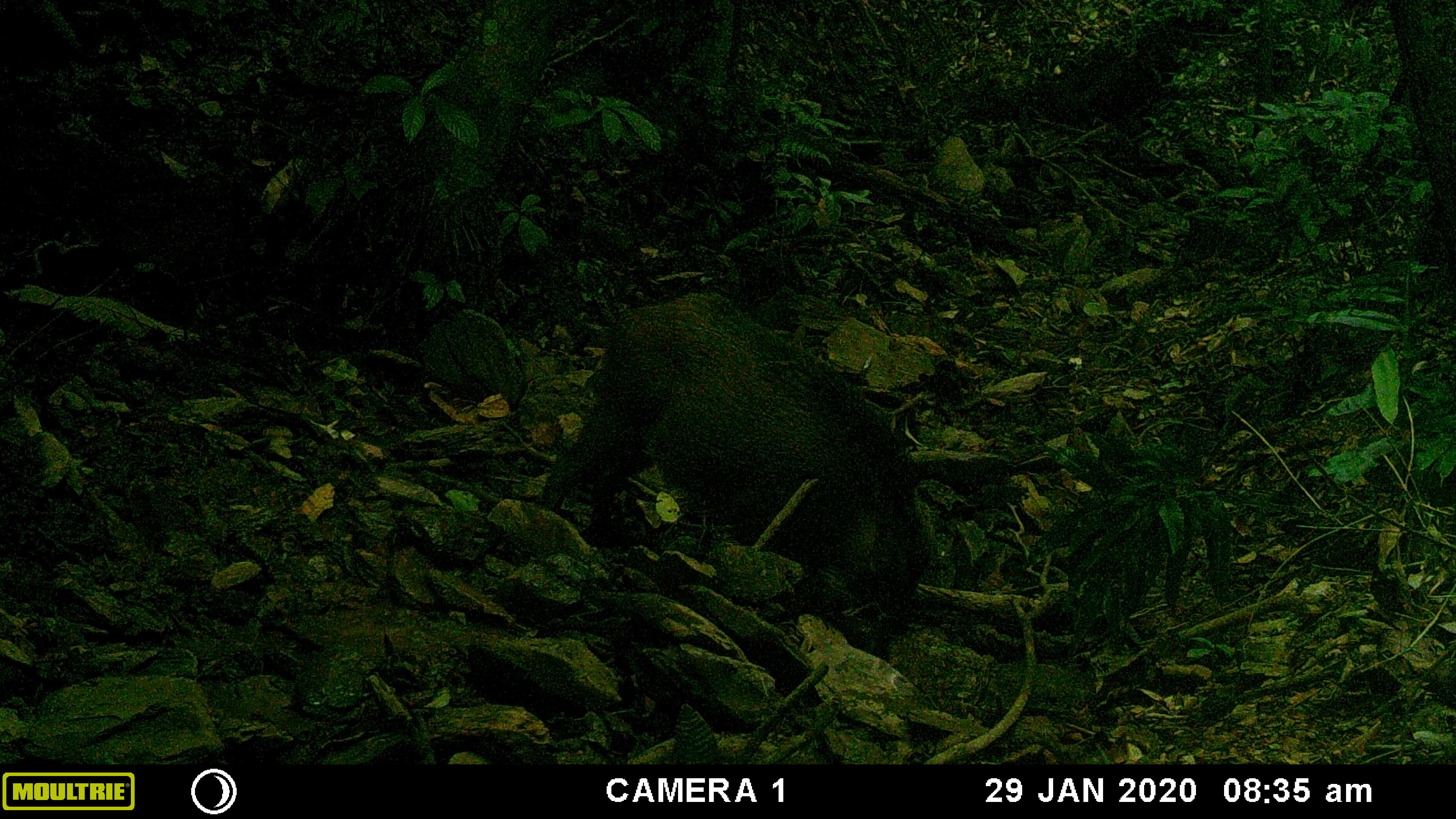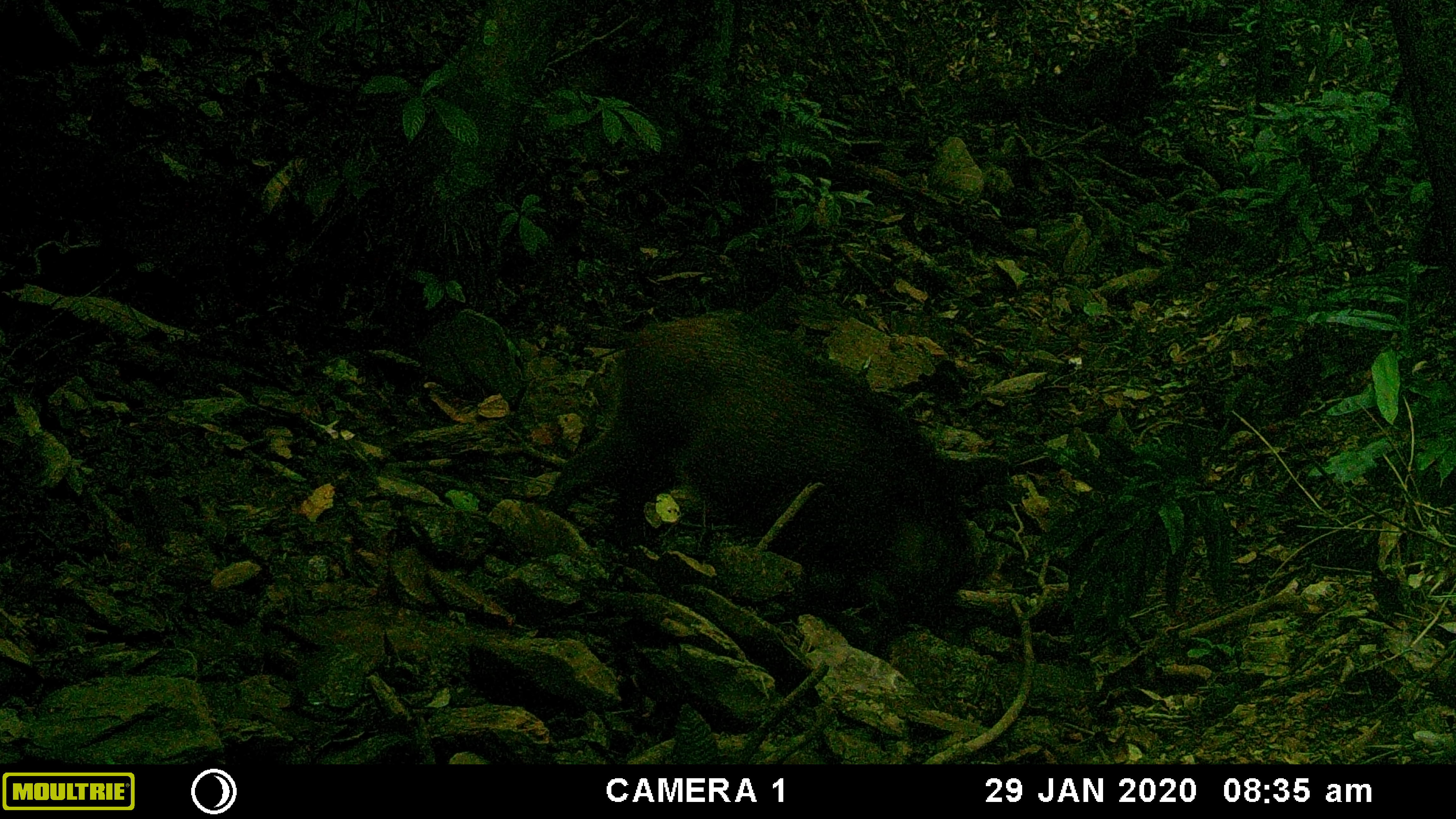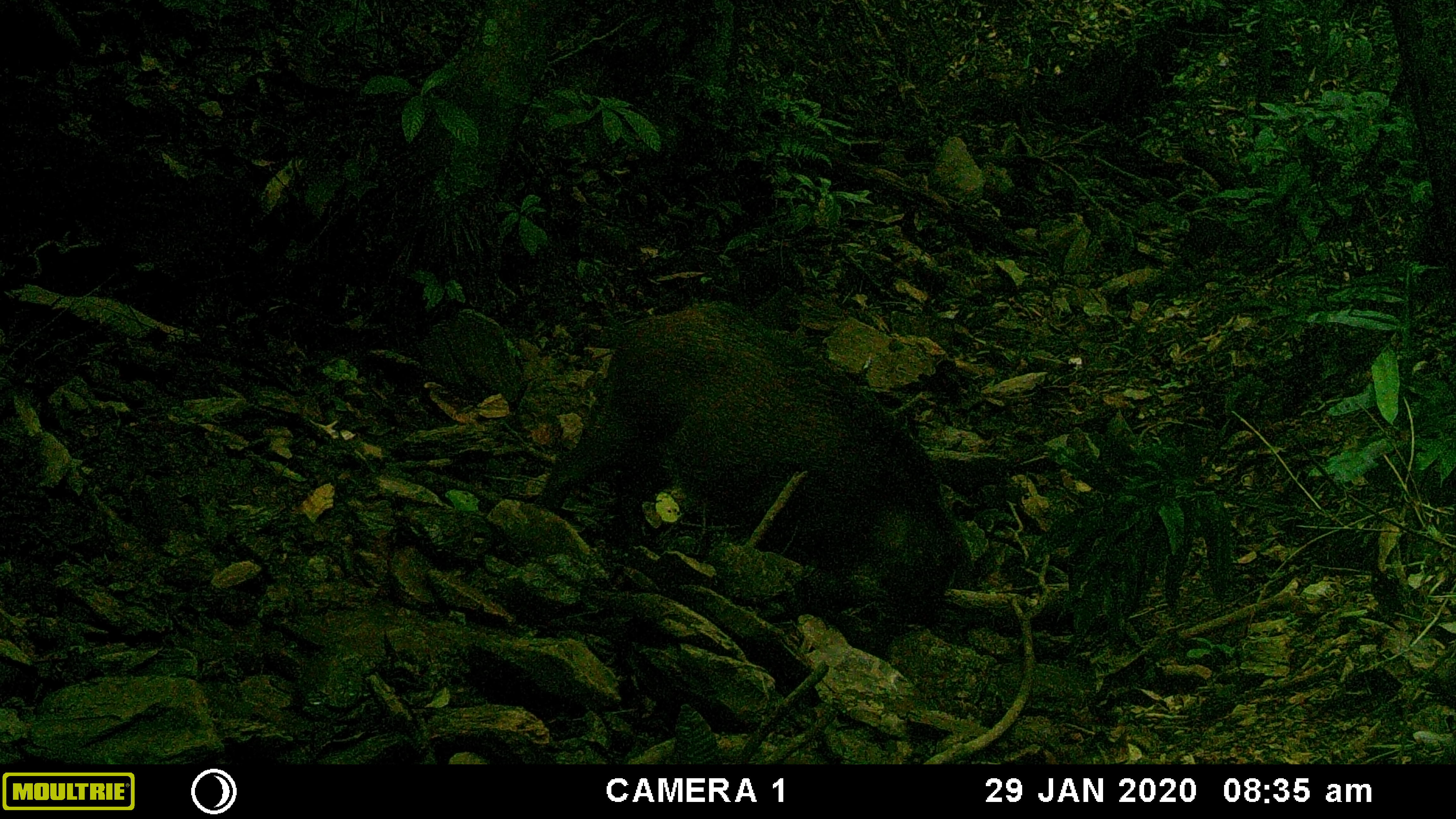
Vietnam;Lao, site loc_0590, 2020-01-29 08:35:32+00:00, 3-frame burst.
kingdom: Animalia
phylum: Chordata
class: Mammalia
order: Artiodactyla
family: Suidae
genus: Sus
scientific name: Sus scrofa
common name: eurasian wild pig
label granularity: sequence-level